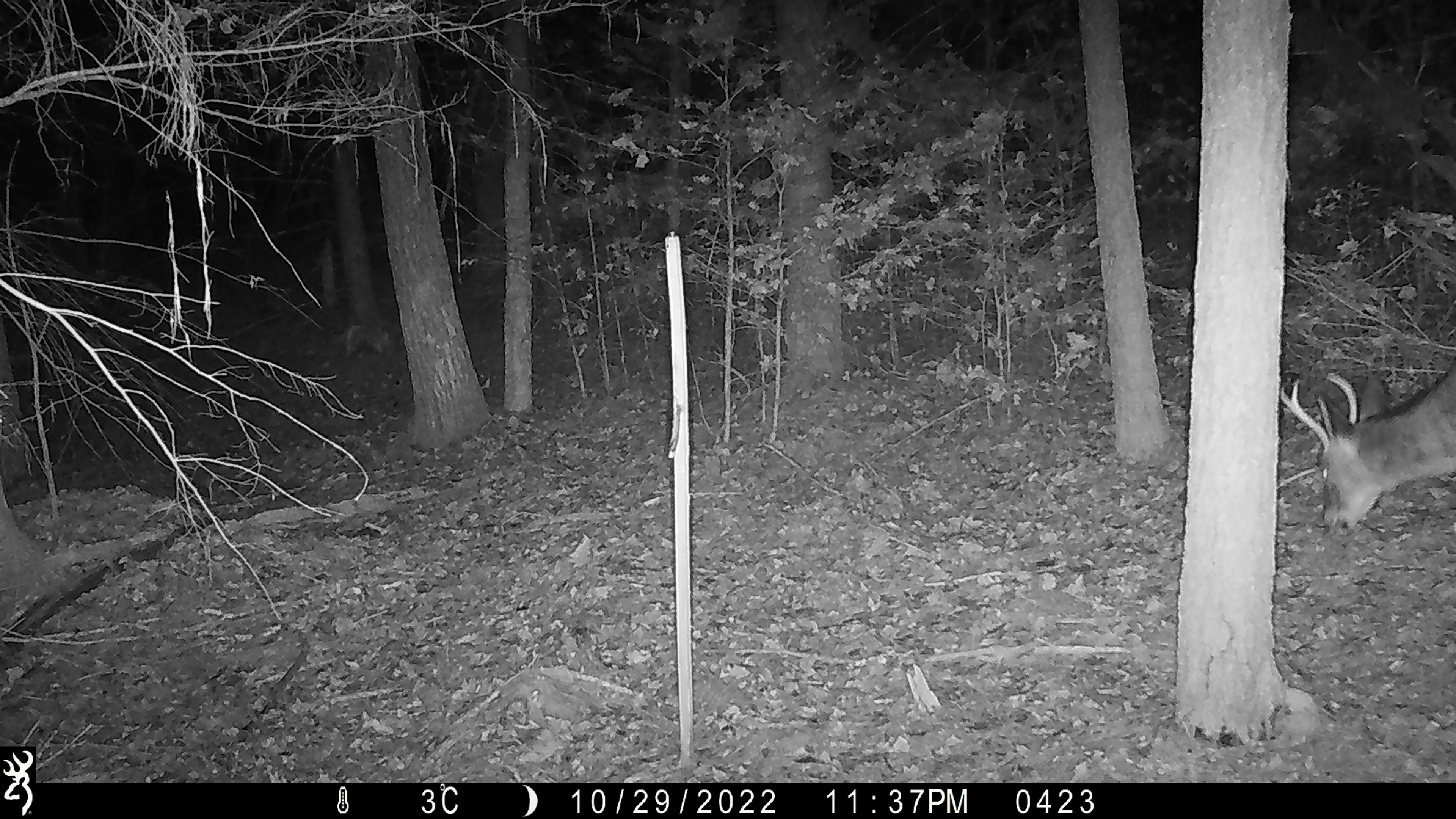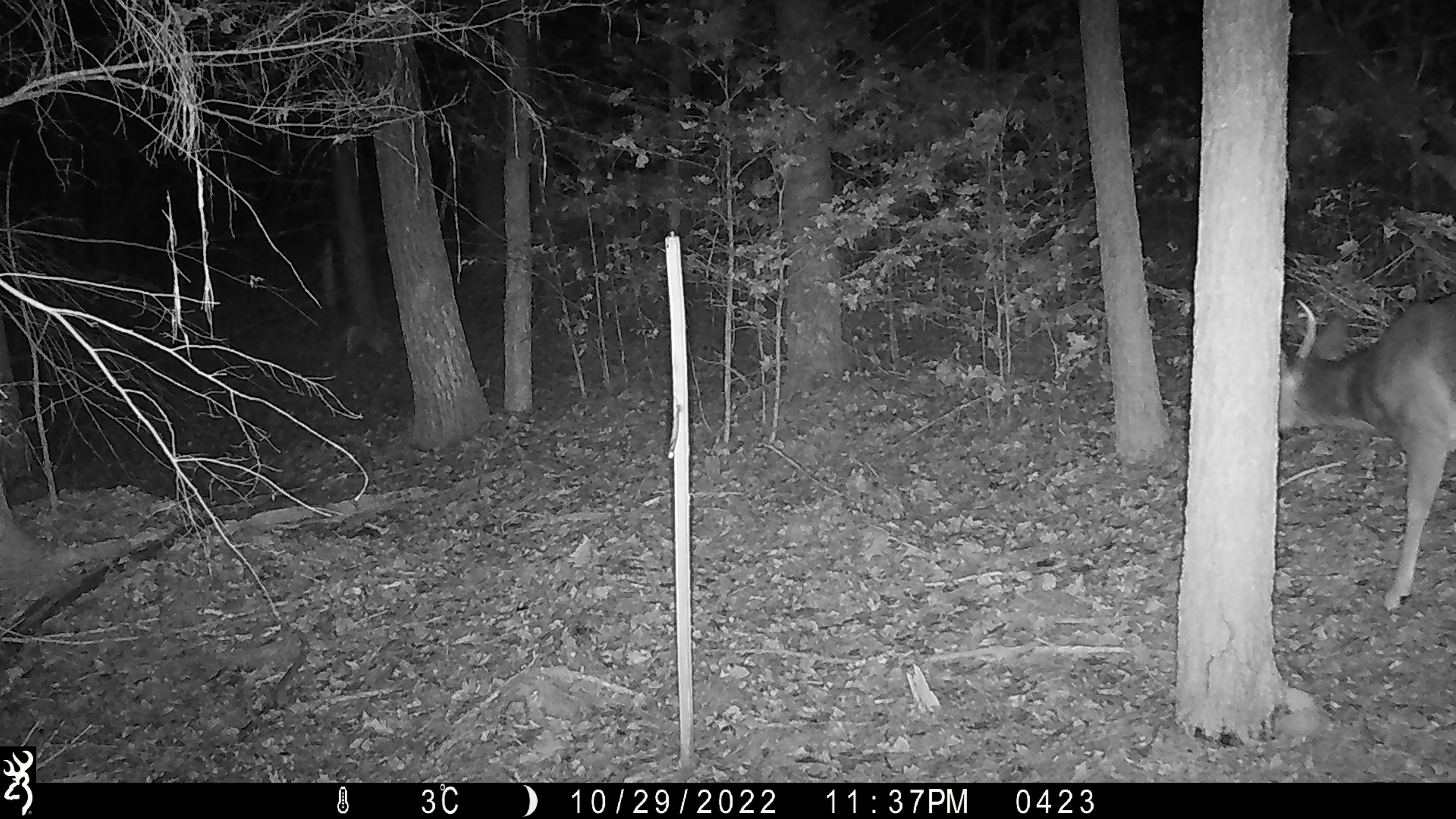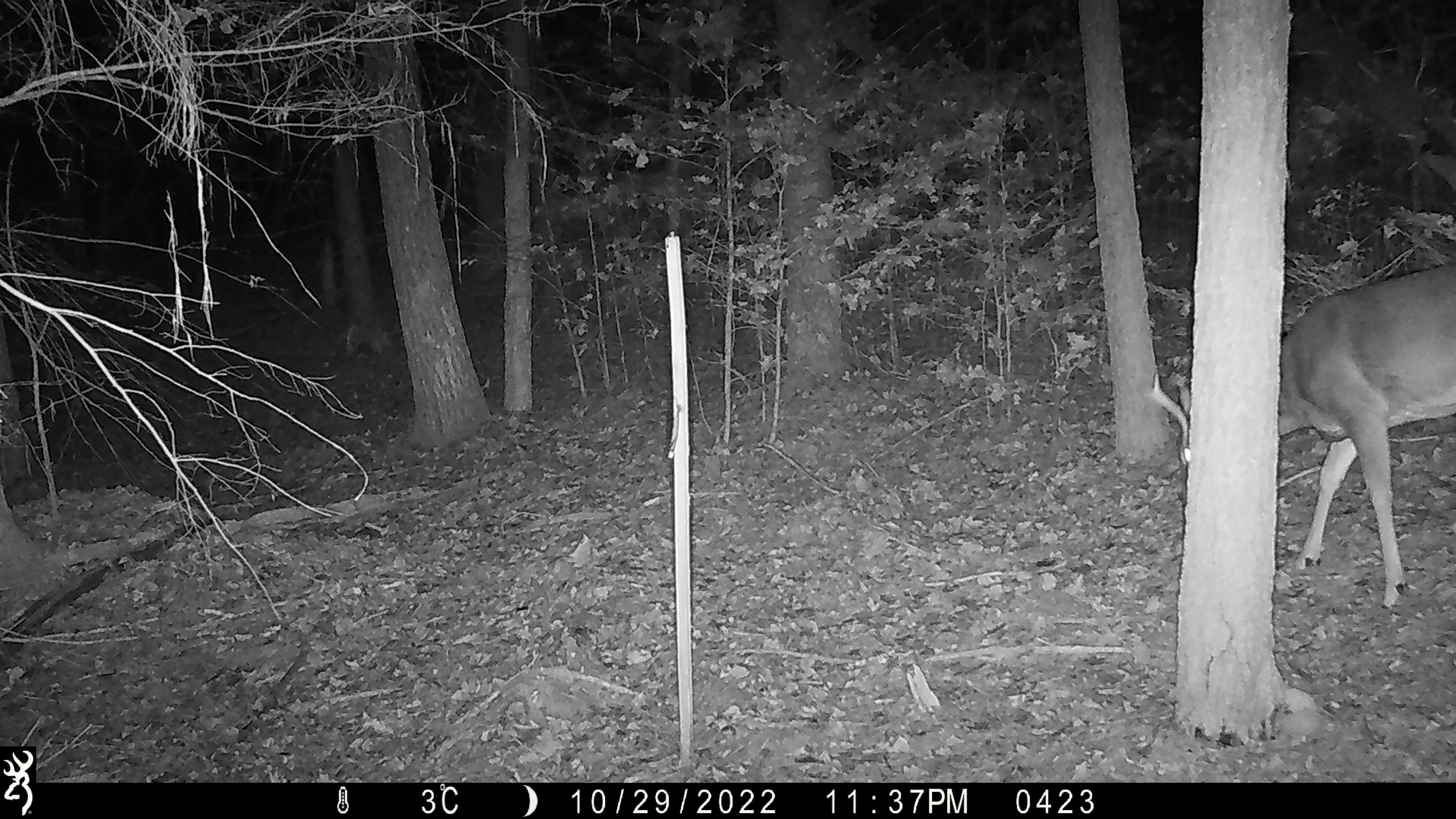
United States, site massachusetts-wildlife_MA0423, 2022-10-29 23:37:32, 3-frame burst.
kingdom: Animalia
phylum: Chordata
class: Mammalia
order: Artiodactyla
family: Cervidae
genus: Odocoileus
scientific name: Odocoileus virginianus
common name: white-tailed deer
White-tailed deer (Odocoileus virginianus).